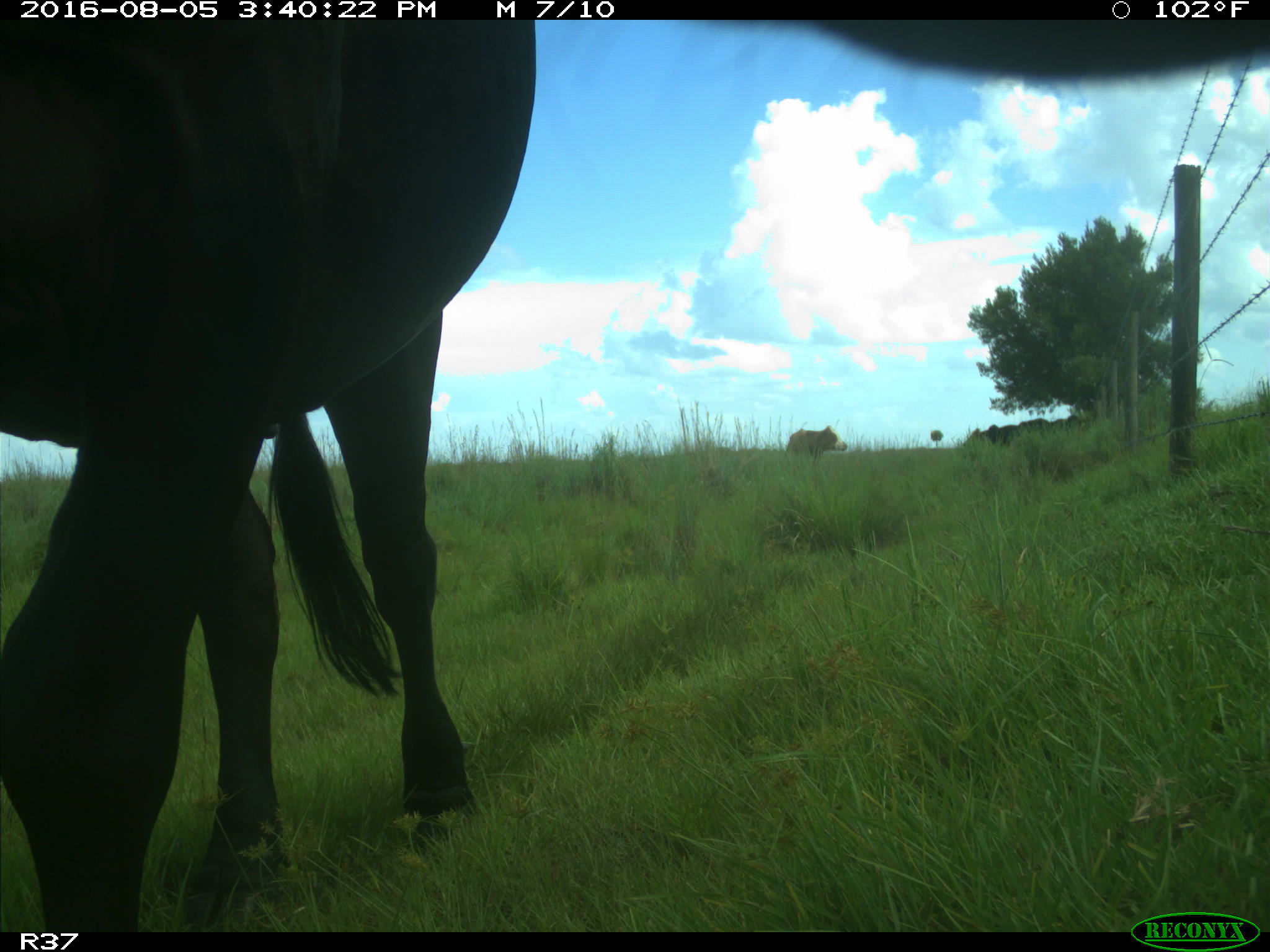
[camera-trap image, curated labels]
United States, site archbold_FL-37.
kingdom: Animalia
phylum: Chordata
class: Mammalia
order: Artiodactyla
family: Bovidae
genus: Bos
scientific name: Bos taurus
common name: domestic cow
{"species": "Bos taurus (domestic cow)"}